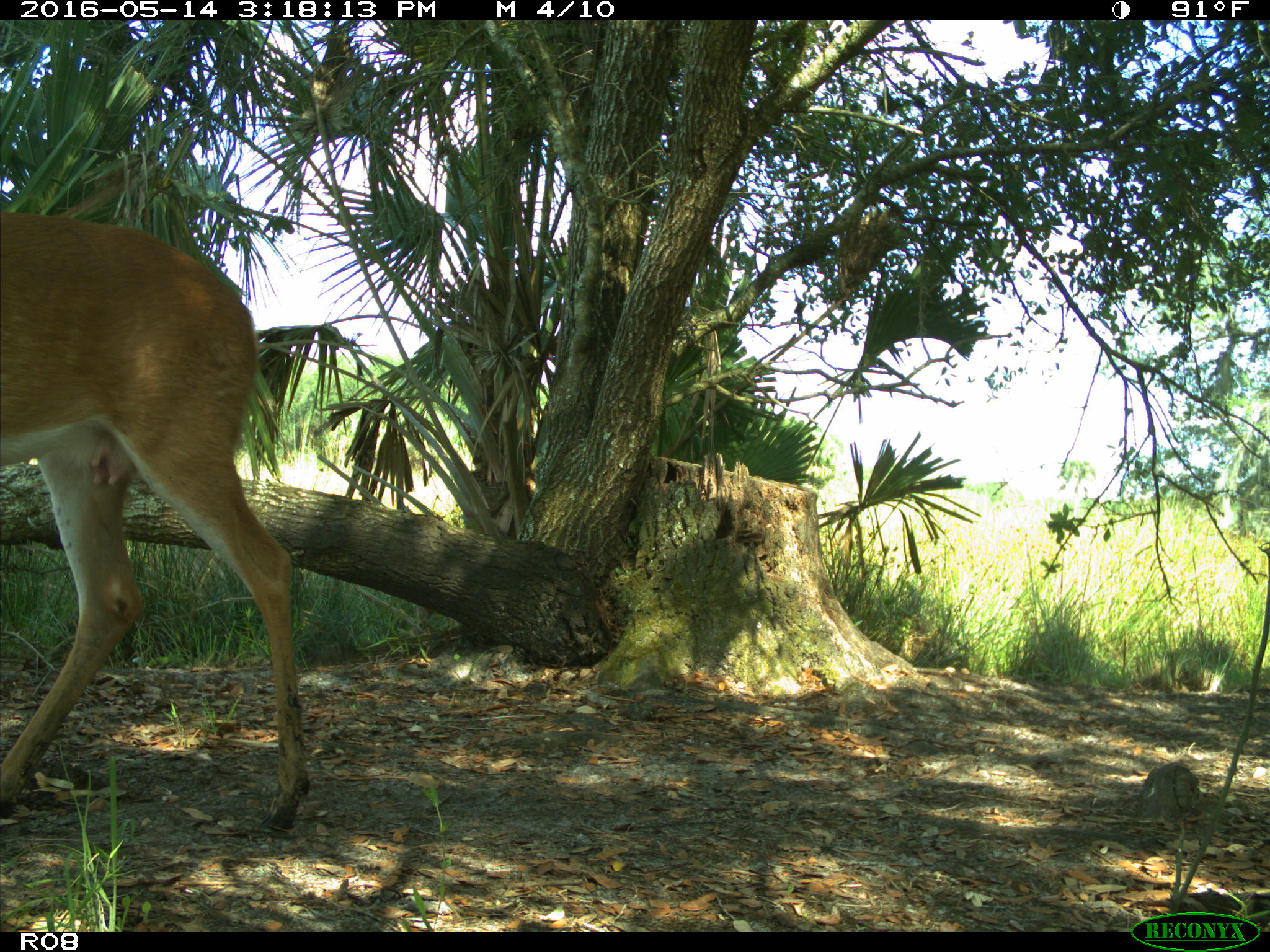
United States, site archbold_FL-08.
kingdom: Animalia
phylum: Chordata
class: Mammalia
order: Artiodactyla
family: Cervidae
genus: Odocoileus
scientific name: Odocoileus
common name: deer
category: unidentified deer